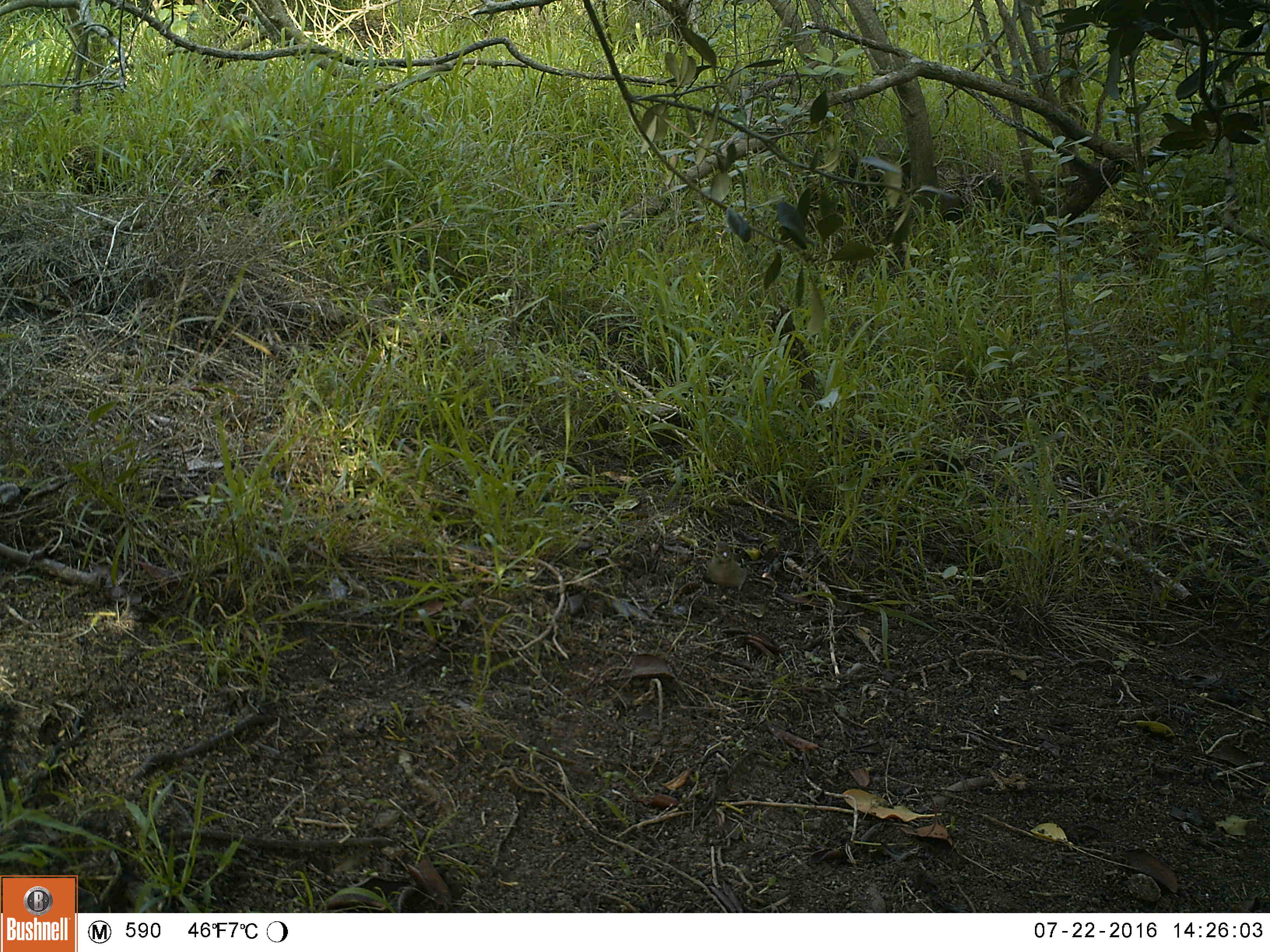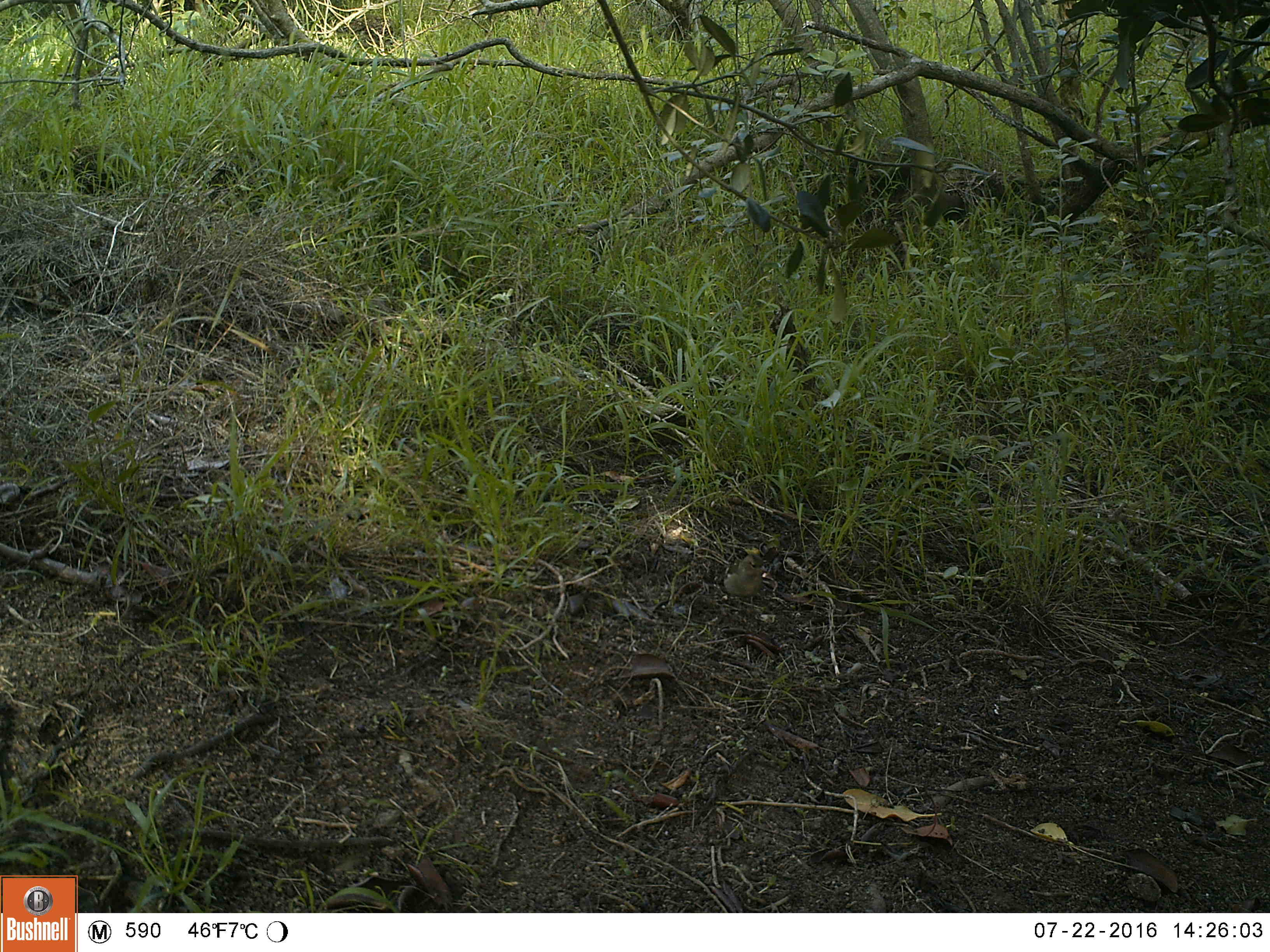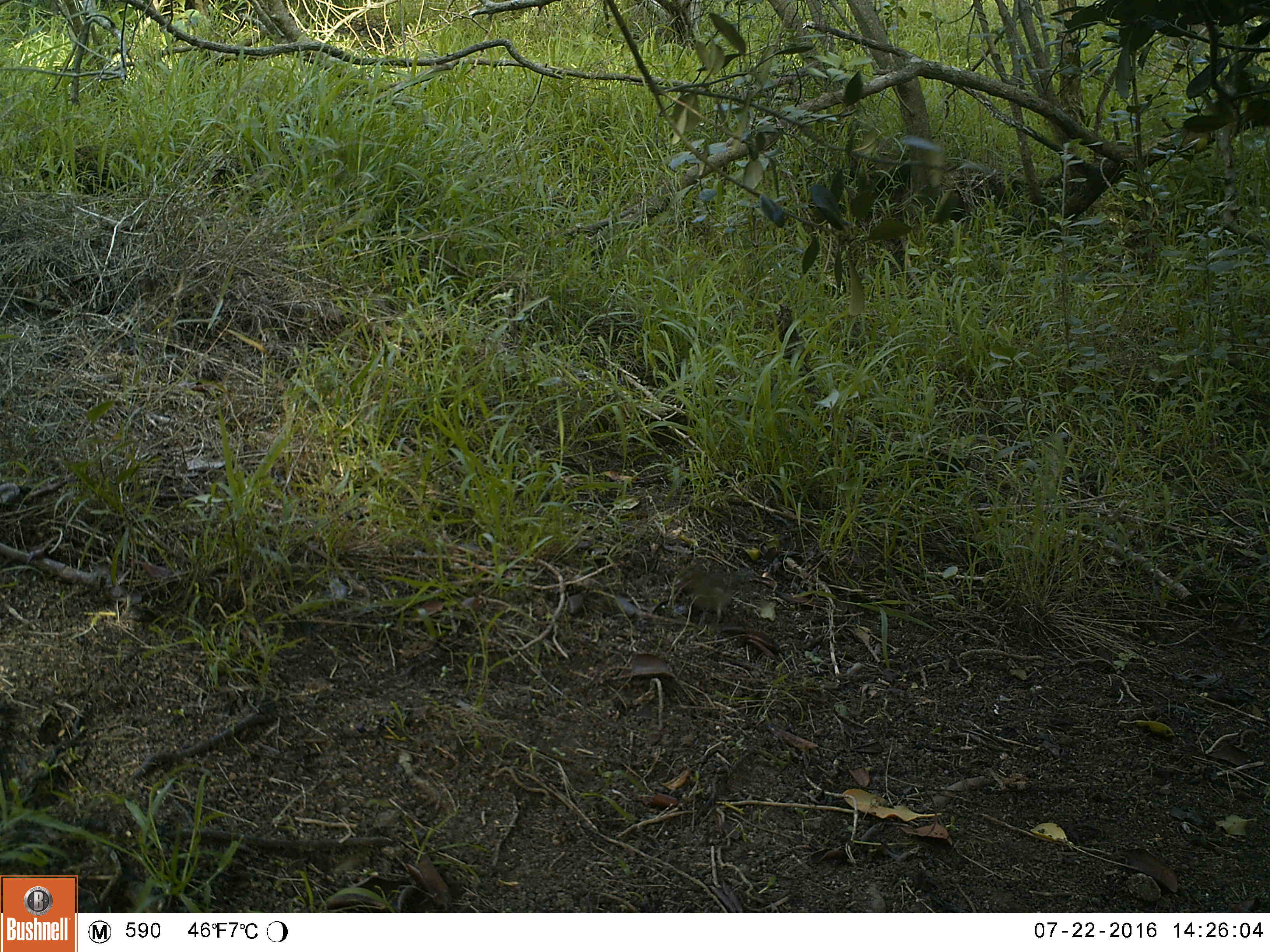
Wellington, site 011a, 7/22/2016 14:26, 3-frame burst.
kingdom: Animalia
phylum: Chordata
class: Aves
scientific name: Aves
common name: bird